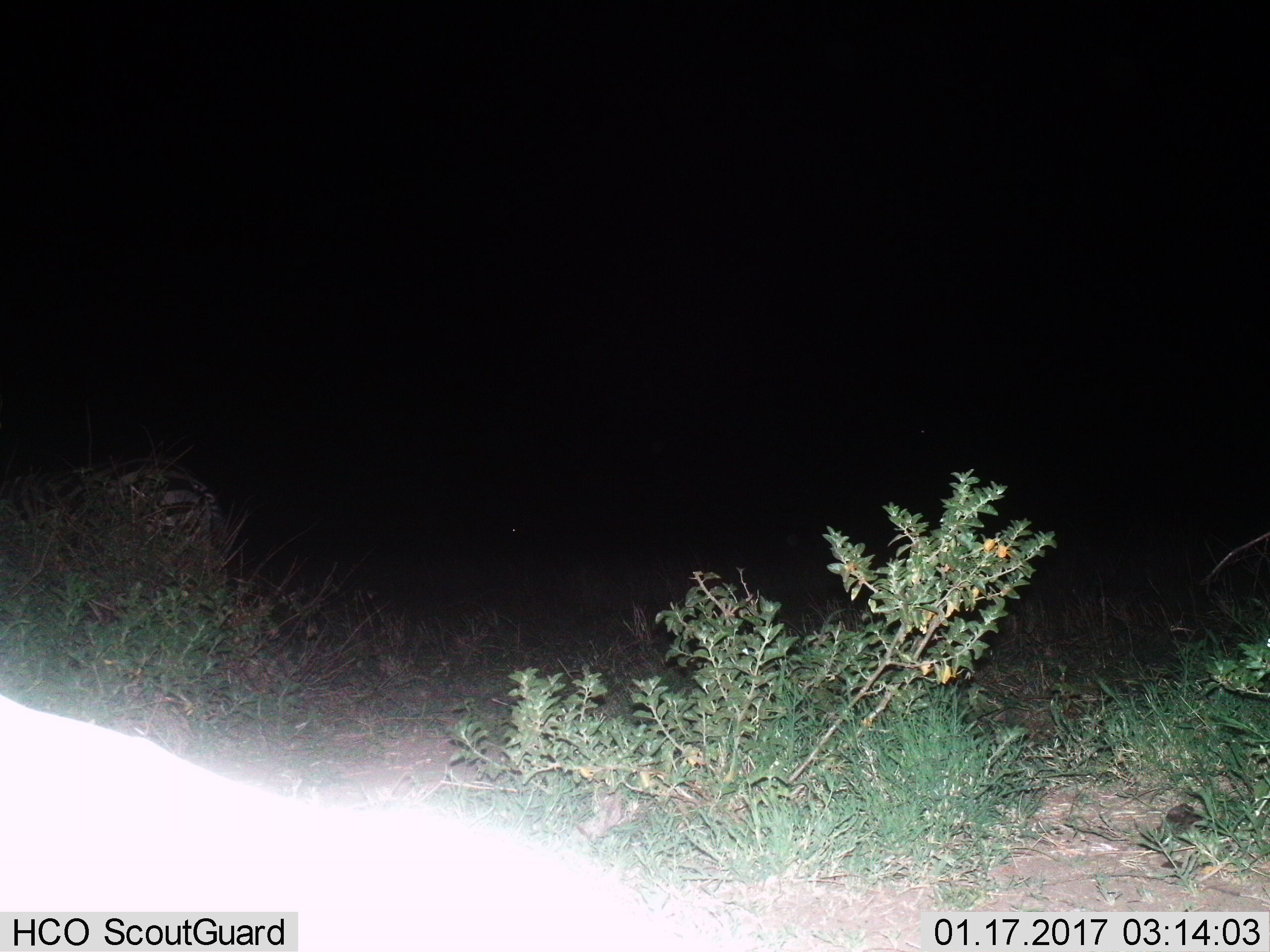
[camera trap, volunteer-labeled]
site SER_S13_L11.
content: unidentified animal